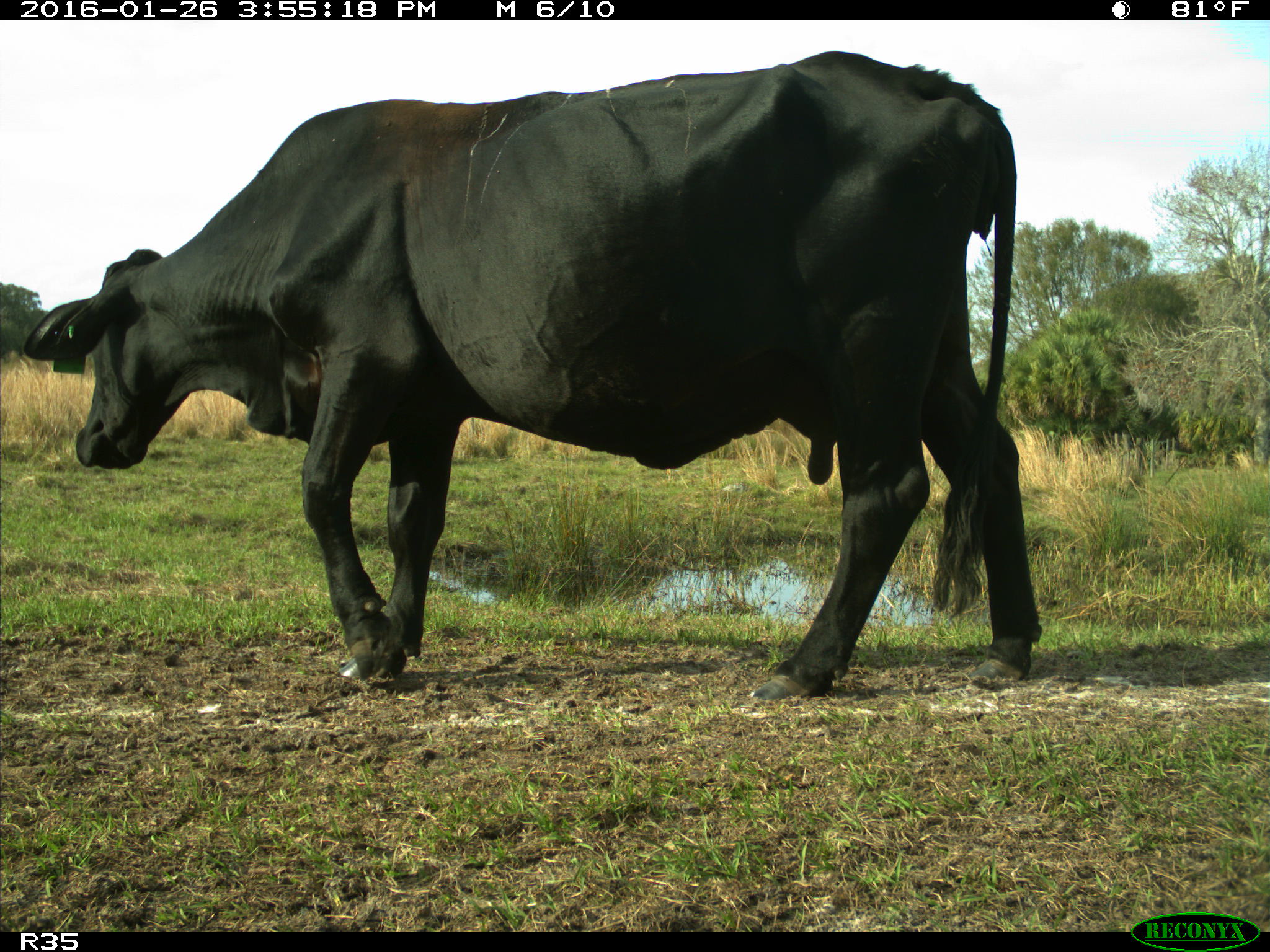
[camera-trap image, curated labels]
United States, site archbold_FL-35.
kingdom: Animalia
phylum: Chordata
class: Mammalia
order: Artiodactyla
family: Bovidae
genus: Bos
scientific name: Bos taurus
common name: domestic cow